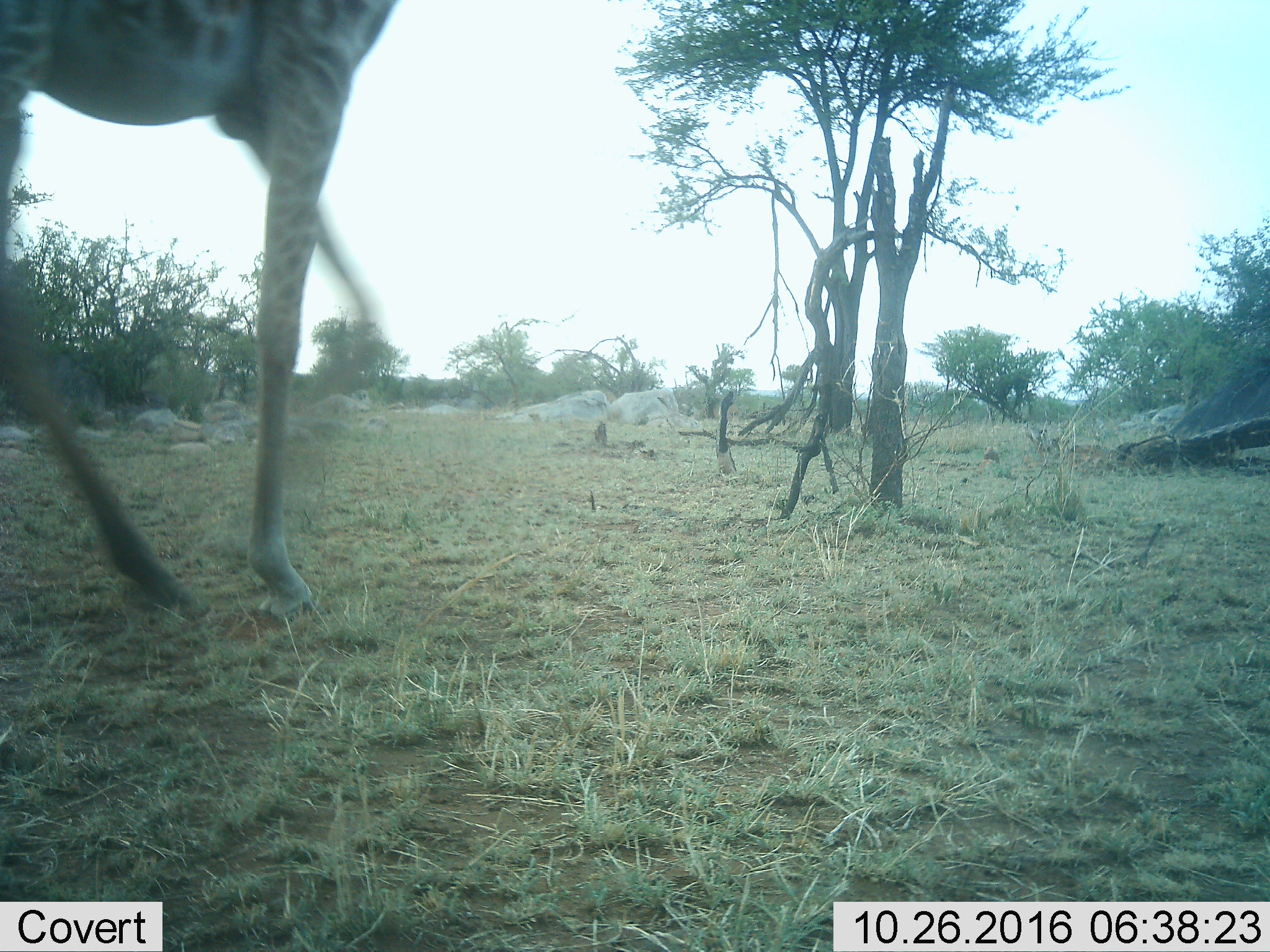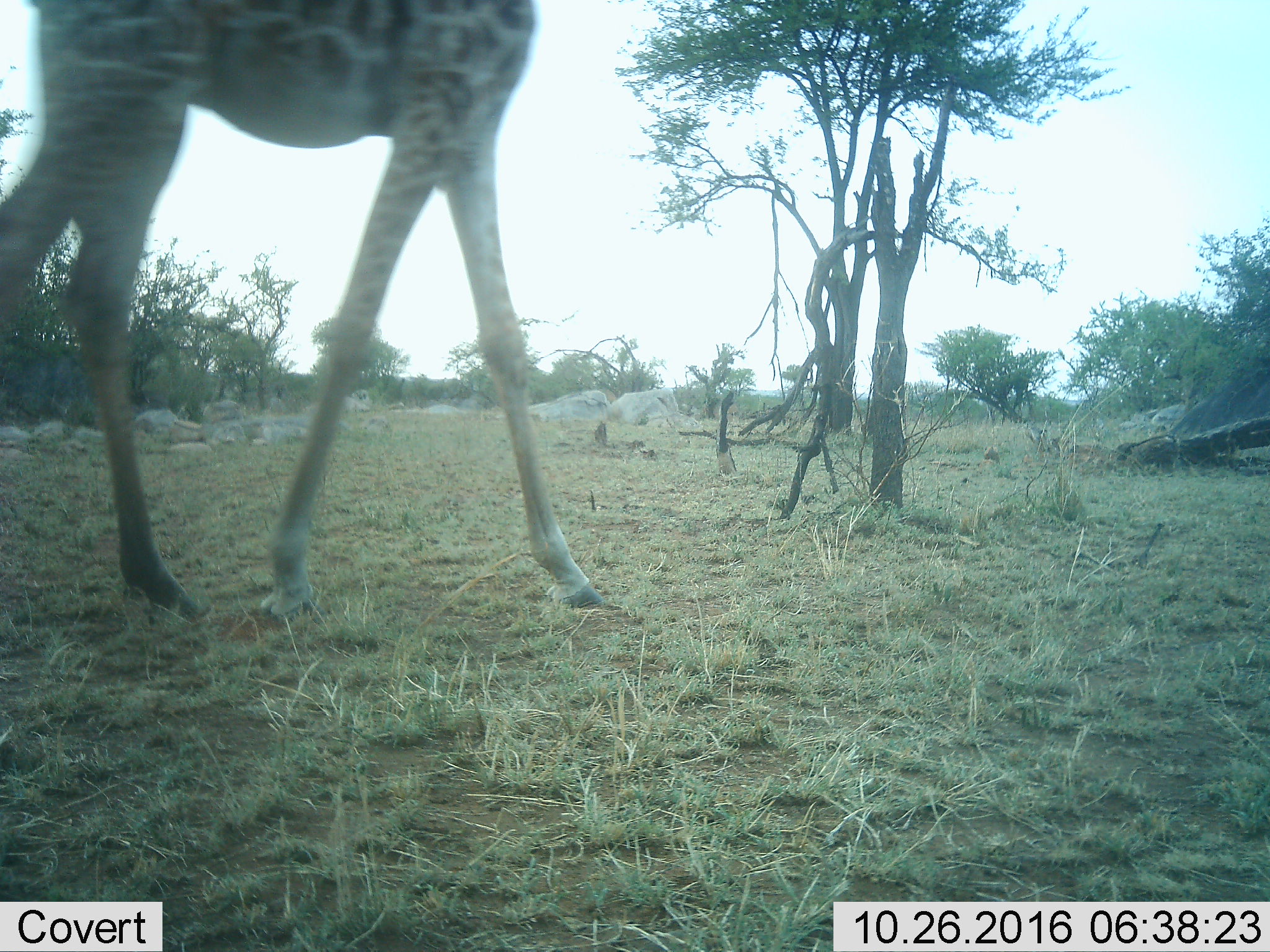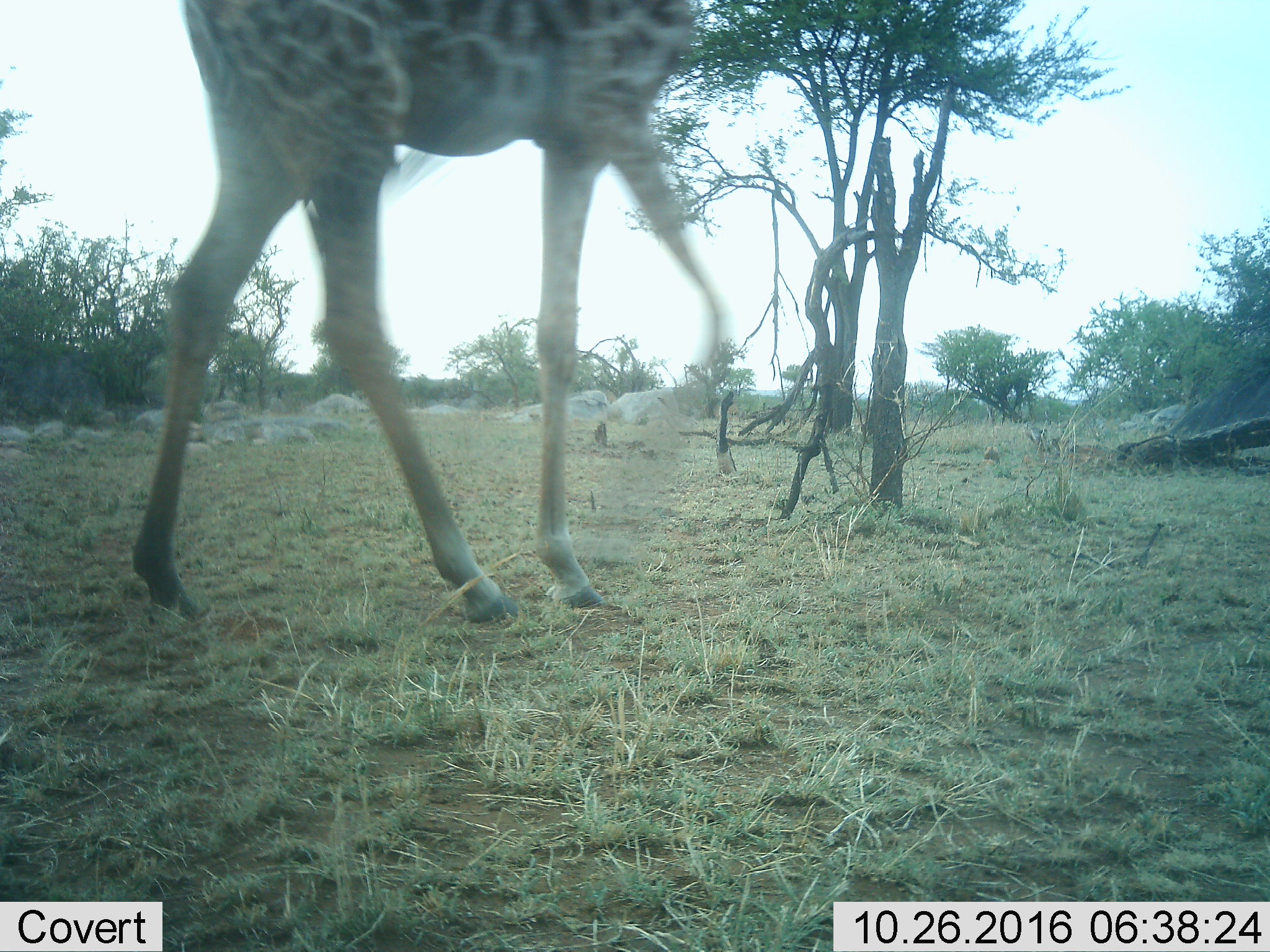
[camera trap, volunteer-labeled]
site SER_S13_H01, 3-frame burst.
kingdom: Animalia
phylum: Chordata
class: Mammalia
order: Artiodactyla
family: Giraffidae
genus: Giraffa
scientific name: Giraffa camelopardalis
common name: giraffe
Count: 1.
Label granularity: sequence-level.